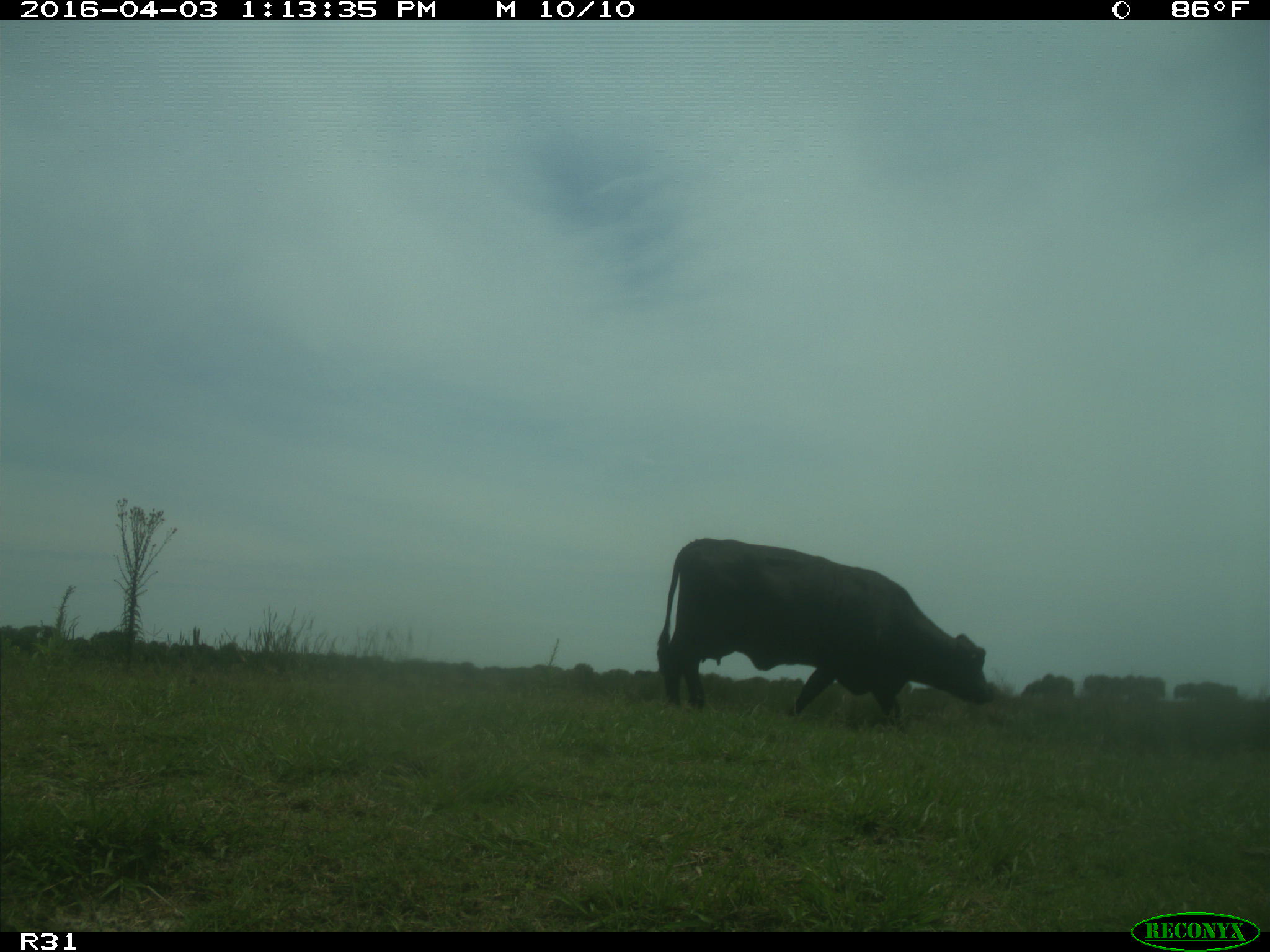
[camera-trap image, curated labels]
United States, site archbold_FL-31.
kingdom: Animalia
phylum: Chordata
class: Mammalia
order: Artiodactyla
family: Bovidae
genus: Bos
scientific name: Bos taurus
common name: domestic cow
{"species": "Bos taurus (domestic cow)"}